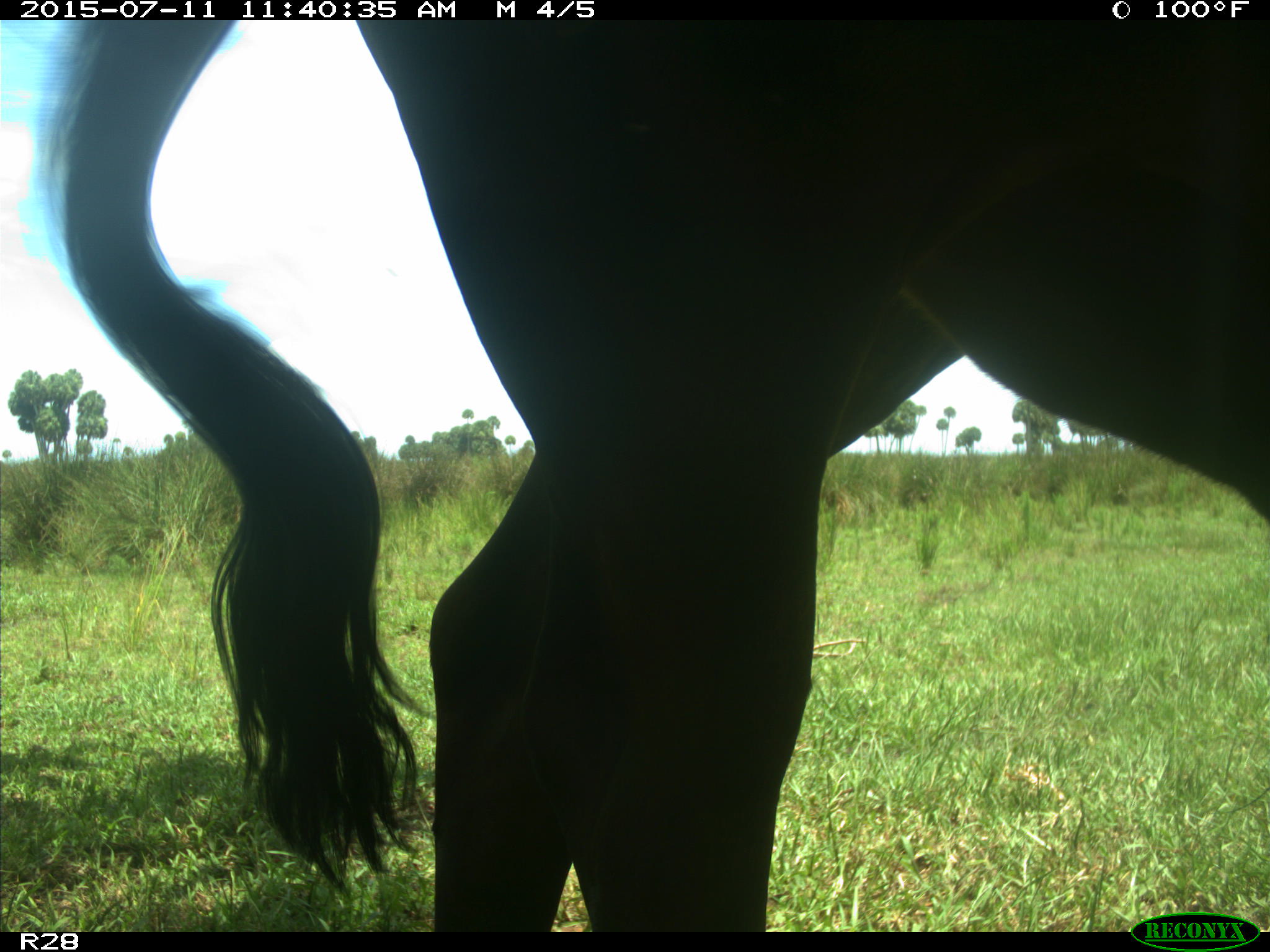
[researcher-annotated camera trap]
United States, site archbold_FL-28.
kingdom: Animalia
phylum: Chordata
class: Mammalia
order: Artiodactyla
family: Bovidae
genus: Bos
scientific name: Bos taurus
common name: domestic cow